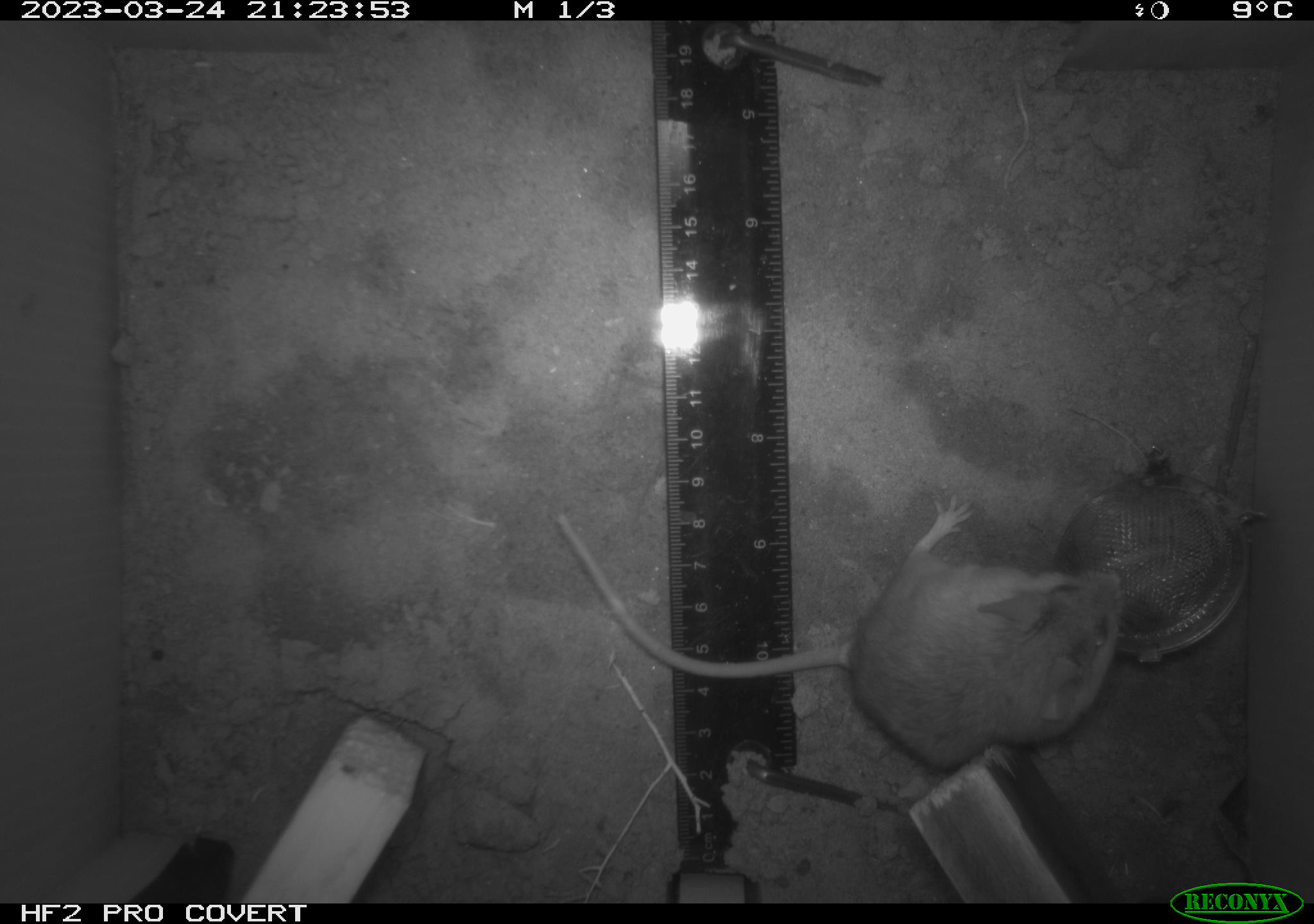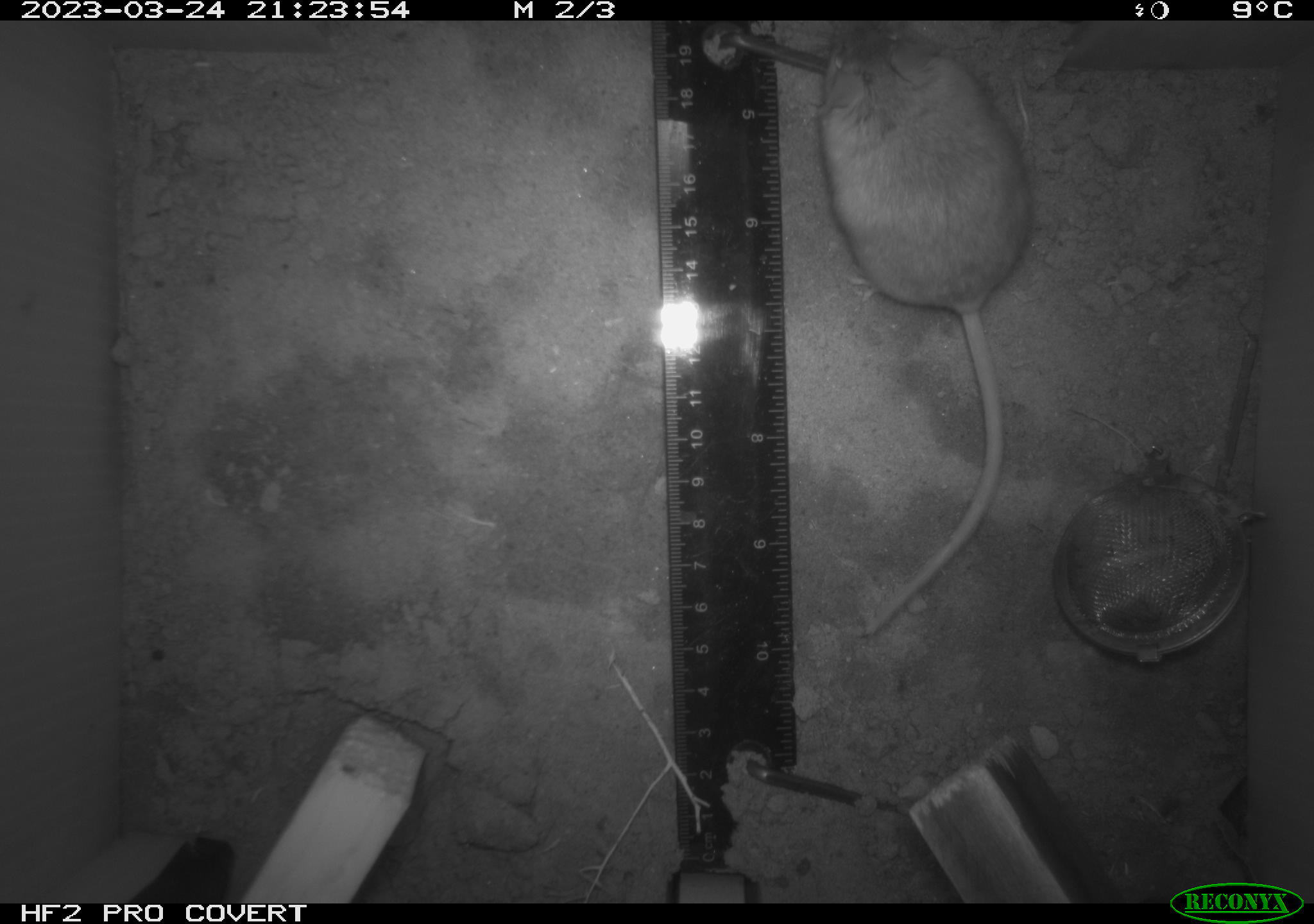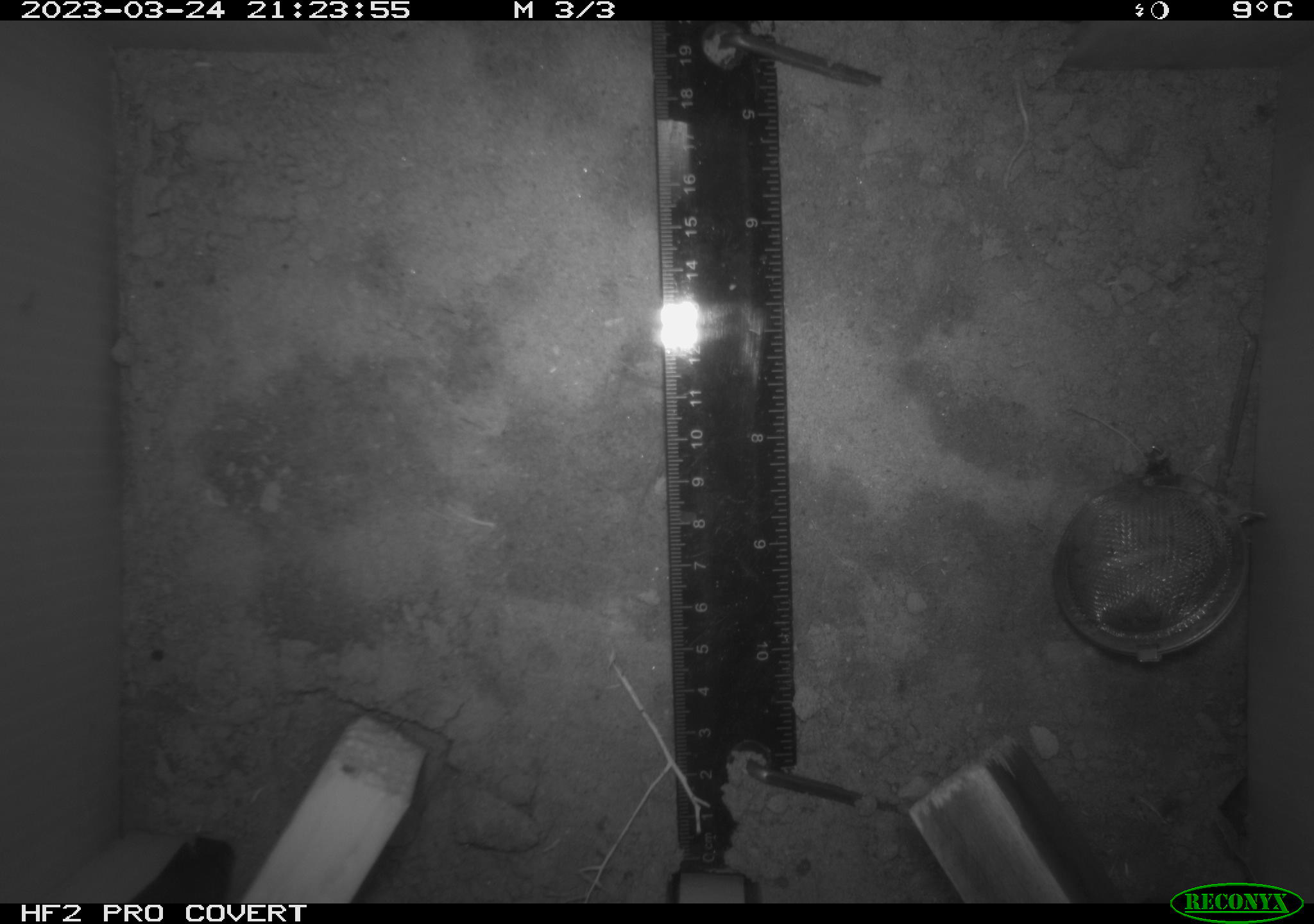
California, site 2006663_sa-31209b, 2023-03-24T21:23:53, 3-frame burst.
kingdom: Animalia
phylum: Chordata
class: Mammalia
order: Rodentia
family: Cricetidae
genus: Peromyscus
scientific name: Peromyscus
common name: deer mice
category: peromyscus species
Peromyscus species (deer mice) (Peromyscus).